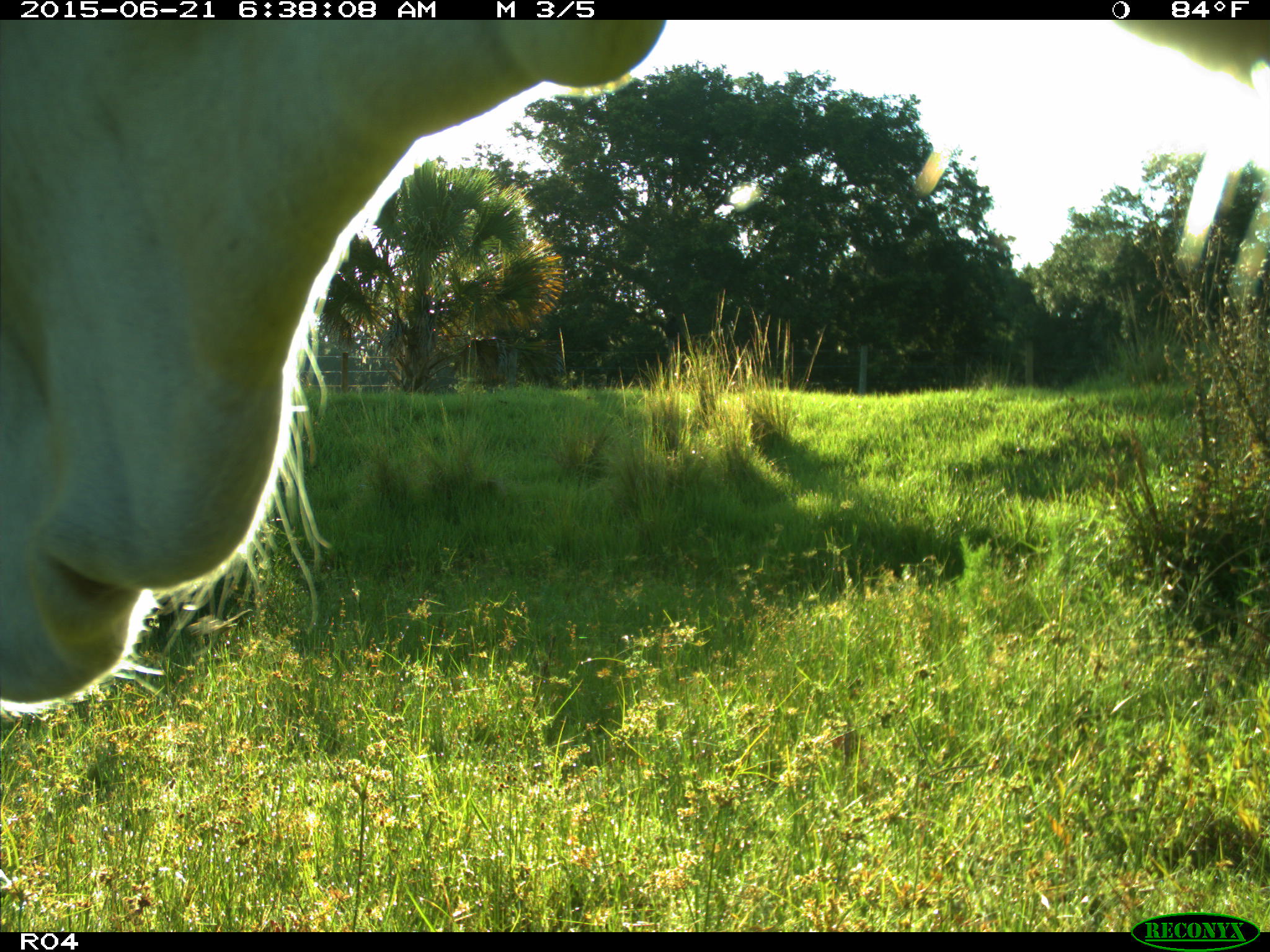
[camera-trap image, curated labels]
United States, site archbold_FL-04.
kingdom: Animalia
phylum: Chordata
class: Mammalia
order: Artiodactyla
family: Bovidae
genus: Bos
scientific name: Bos taurus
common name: domestic cow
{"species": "Bos taurus (domestic cow)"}